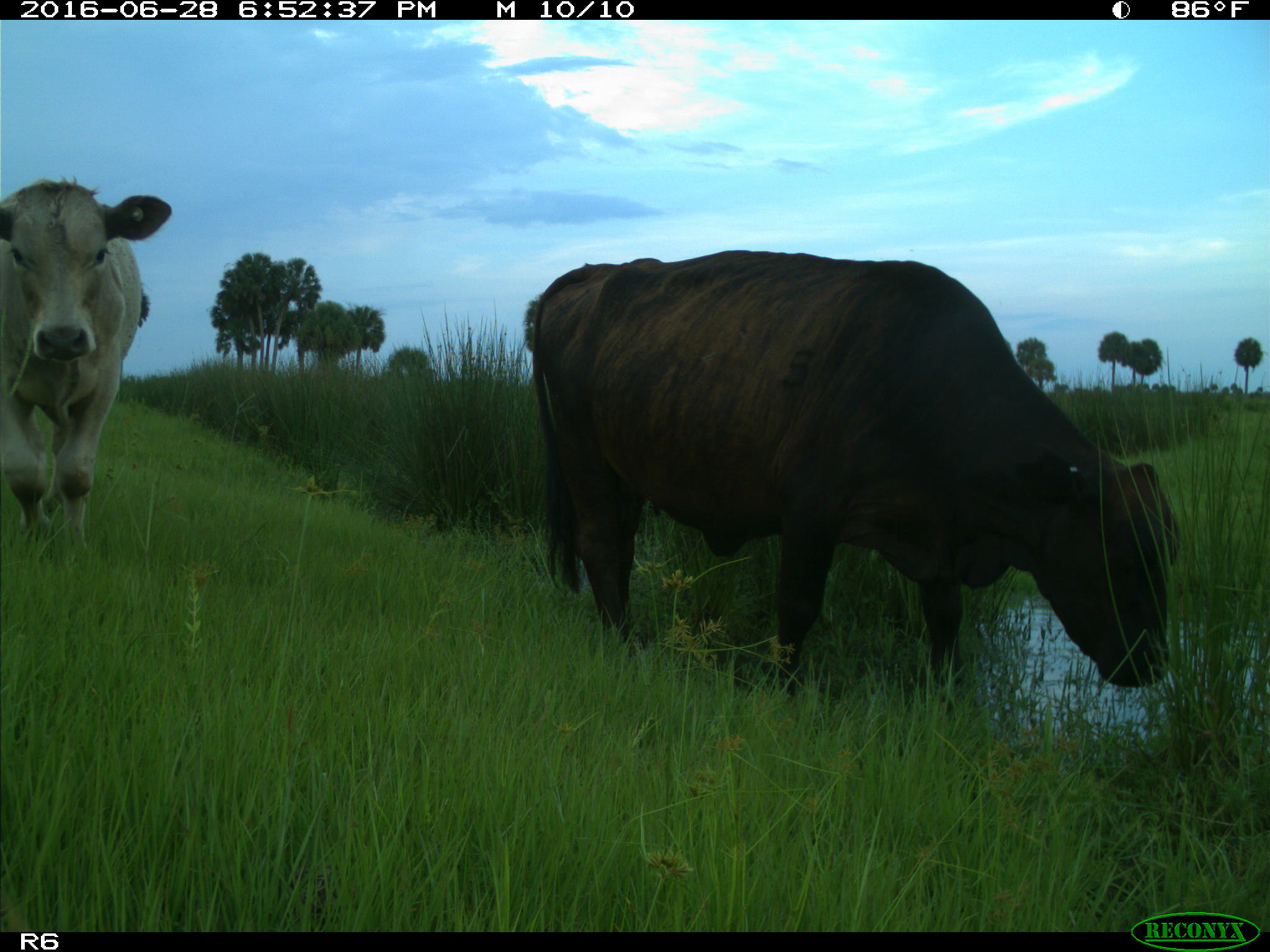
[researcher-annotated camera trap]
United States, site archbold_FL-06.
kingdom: Animalia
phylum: Chordata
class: Mammalia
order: Artiodactyla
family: Bovidae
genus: Bos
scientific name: Bos taurus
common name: domestic cow